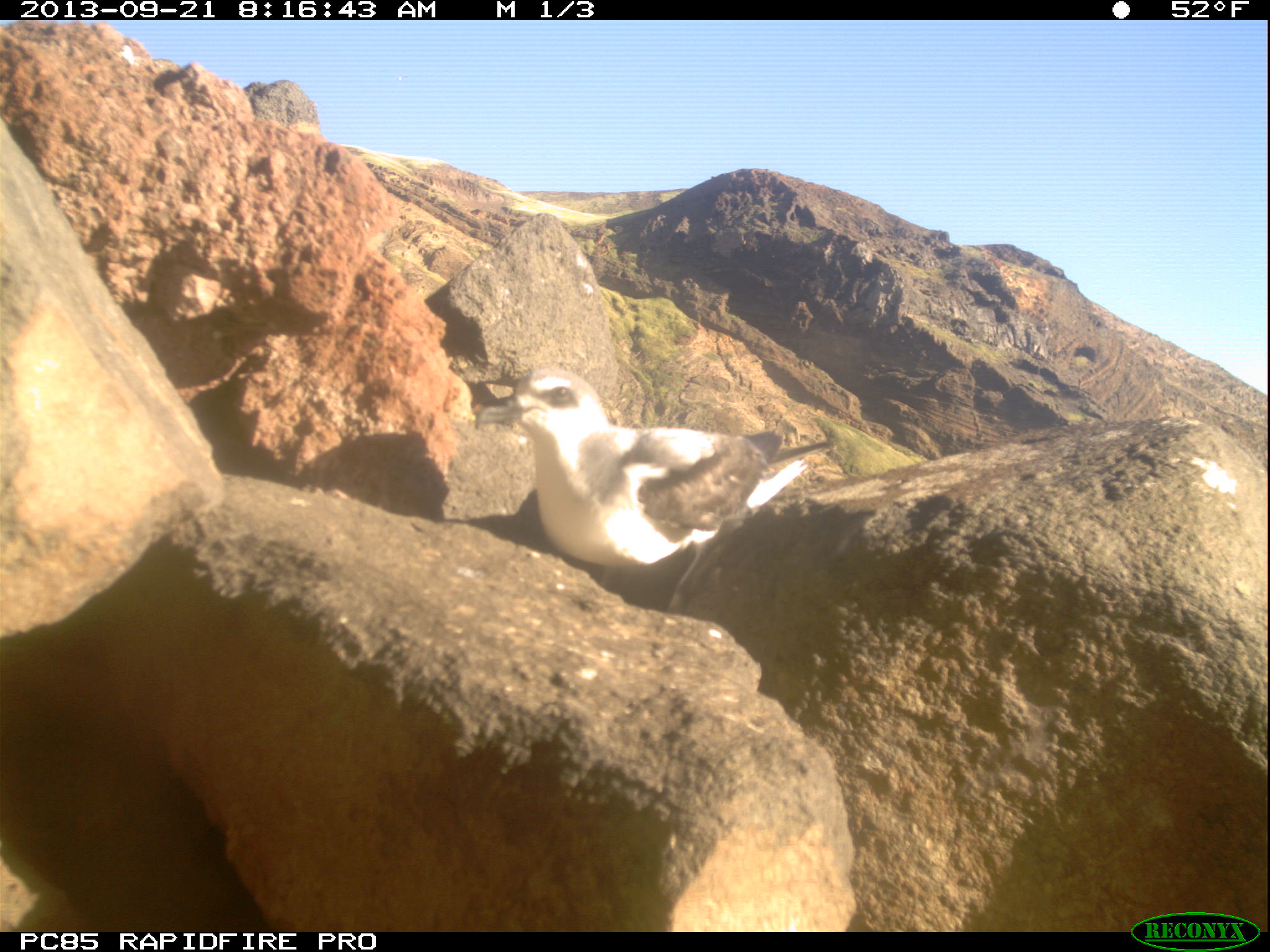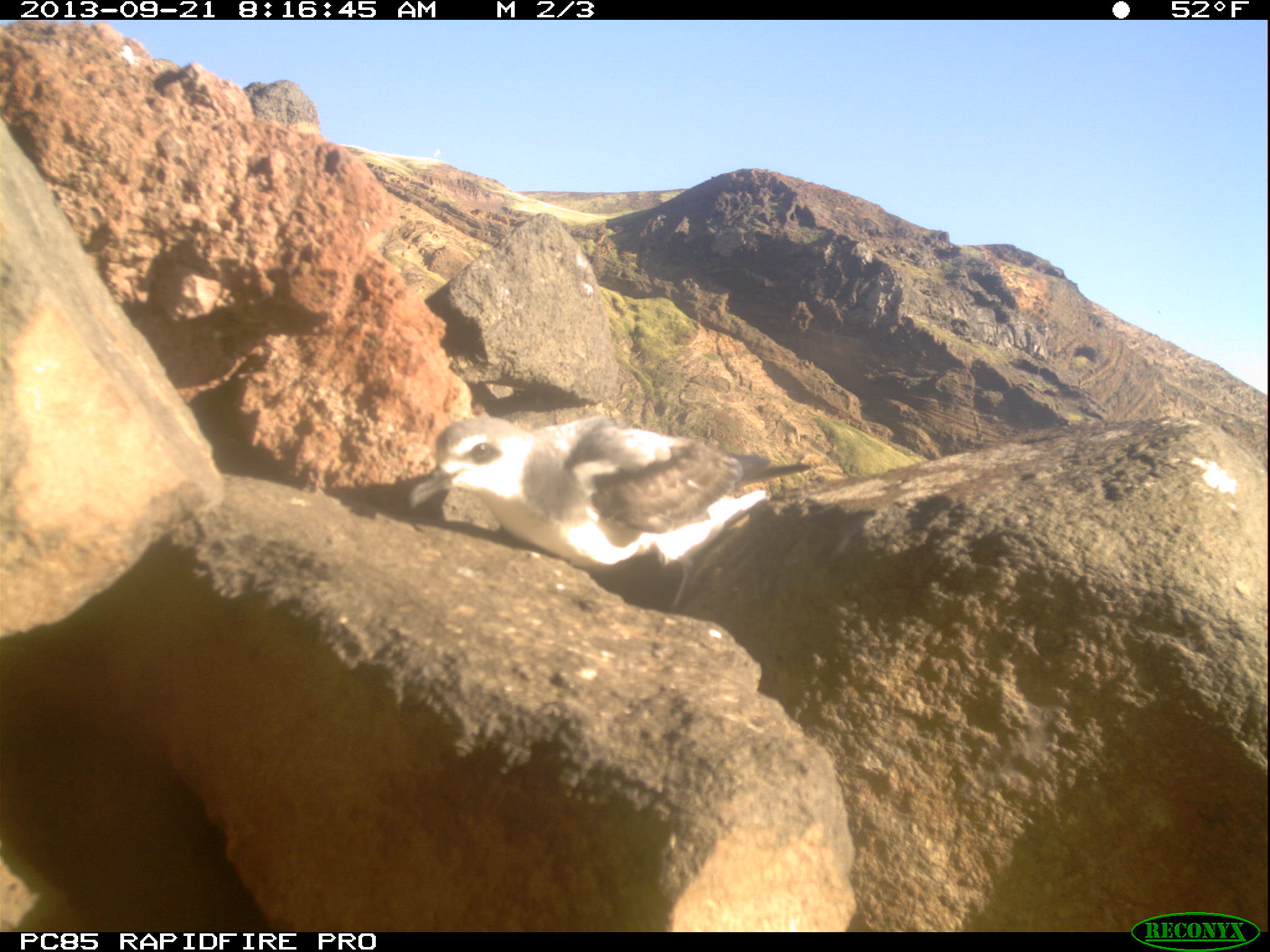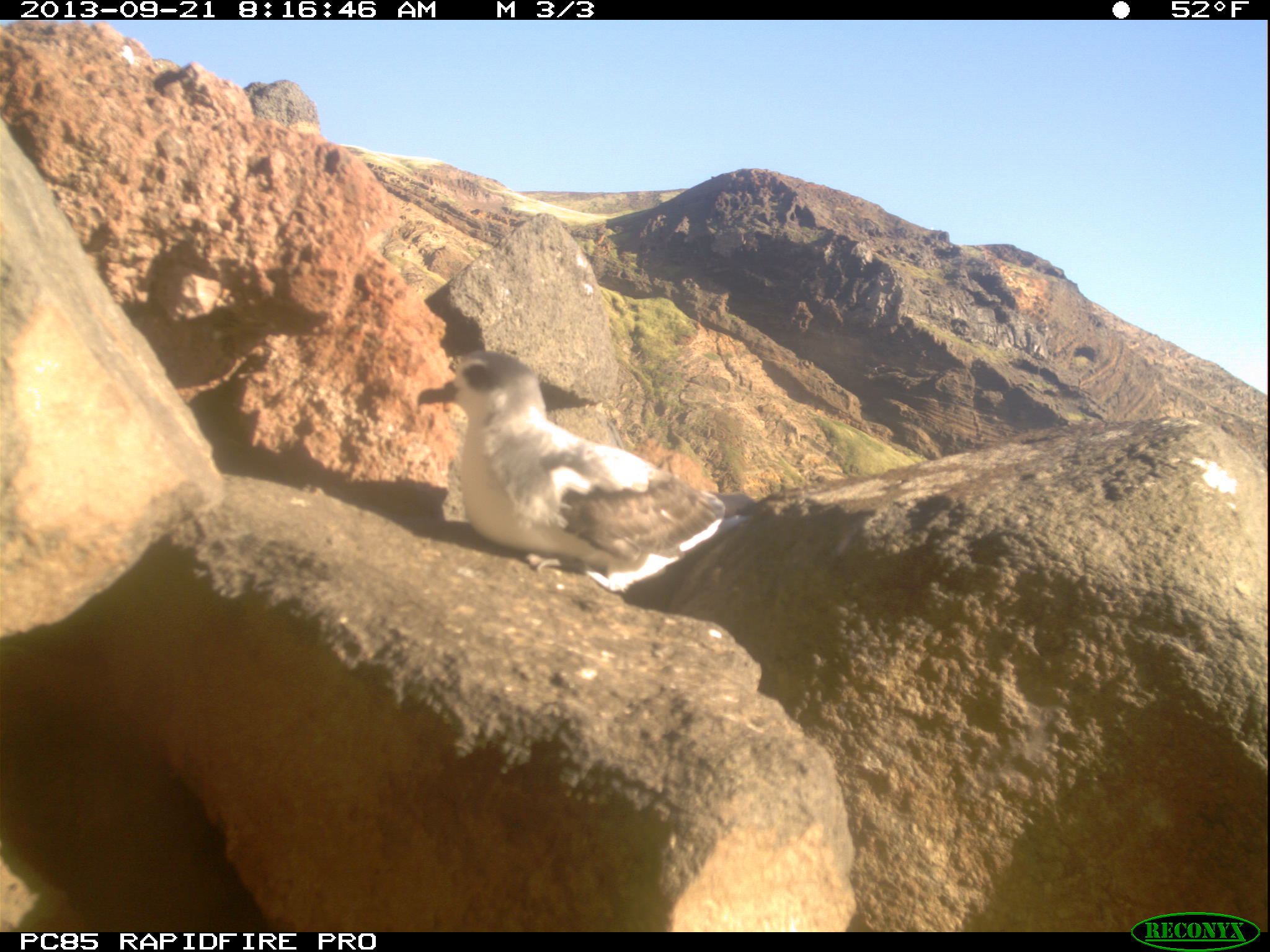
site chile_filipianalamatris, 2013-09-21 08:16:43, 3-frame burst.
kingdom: Animalia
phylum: Chordata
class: Aves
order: Procellariiformes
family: Procellariidae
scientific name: Procellariidae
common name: petrel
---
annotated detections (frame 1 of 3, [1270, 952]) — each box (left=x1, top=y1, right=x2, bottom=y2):
petrel: (left=468, top=365, right=816, bottom=616)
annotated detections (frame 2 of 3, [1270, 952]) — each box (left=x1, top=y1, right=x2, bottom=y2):
petrel: (left=413, top=410, right=817, bottom=593)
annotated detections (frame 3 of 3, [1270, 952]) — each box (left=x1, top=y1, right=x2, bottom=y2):
petrel: (left=413, top=352, right=736, bottom=601)